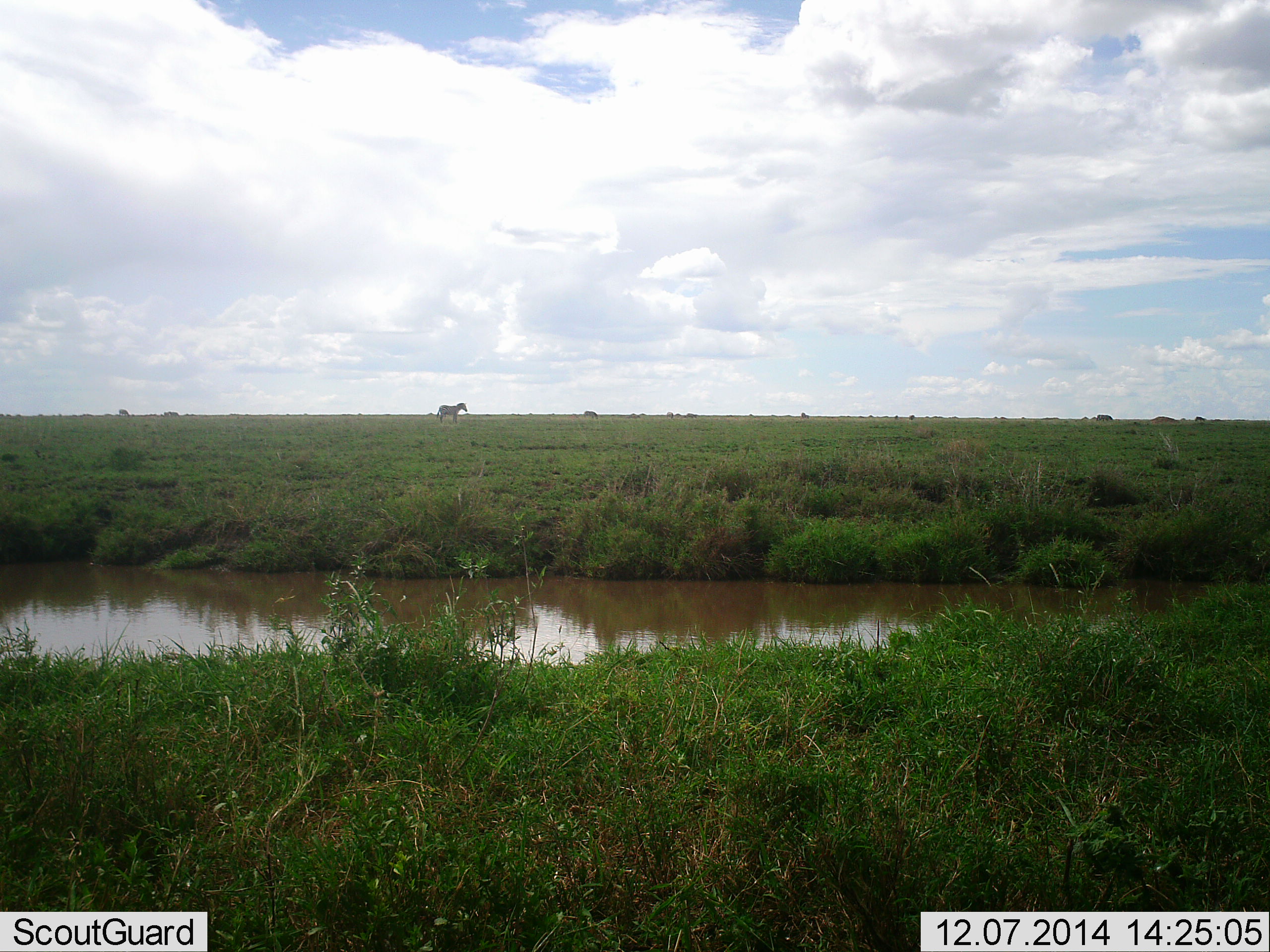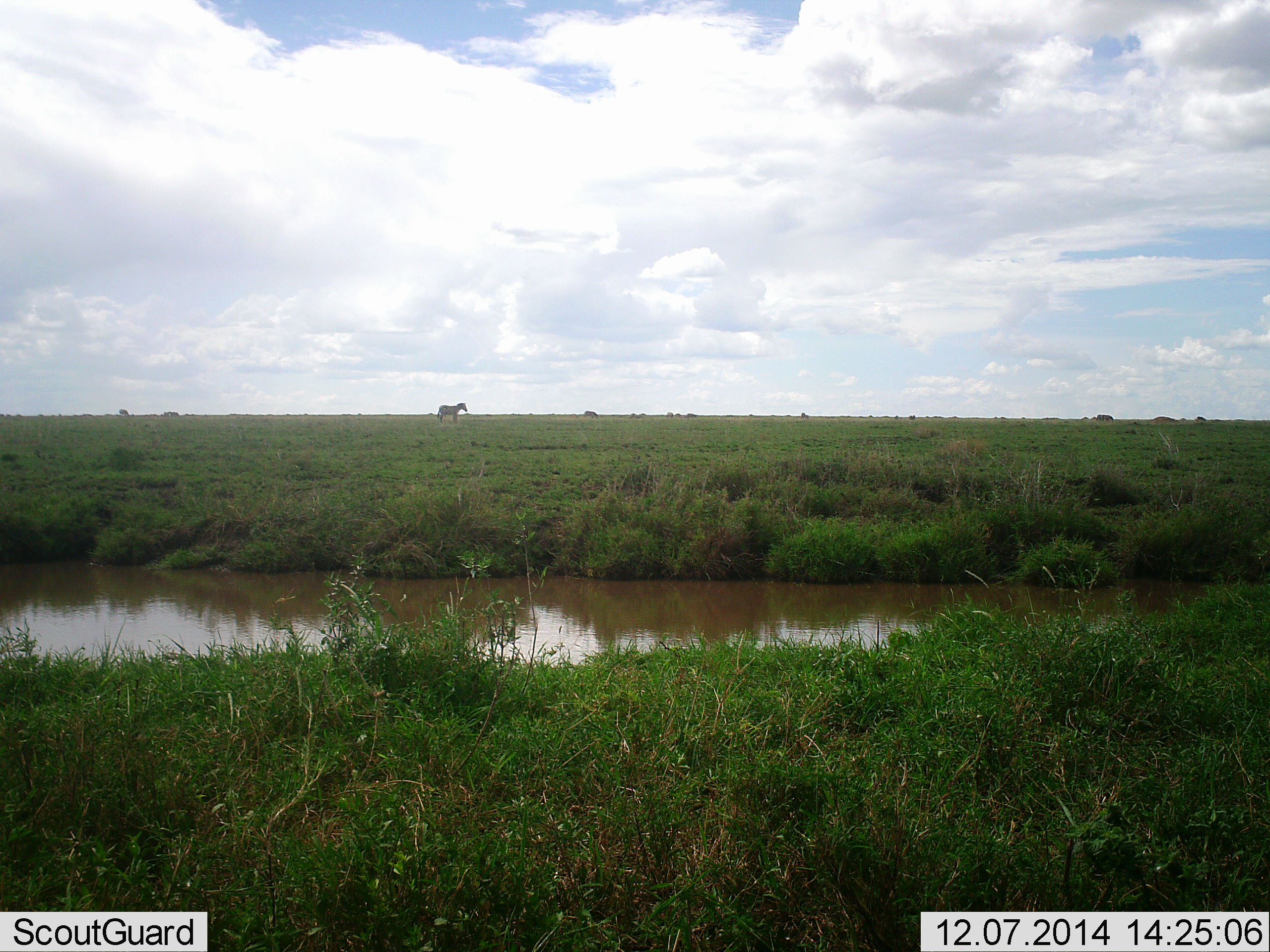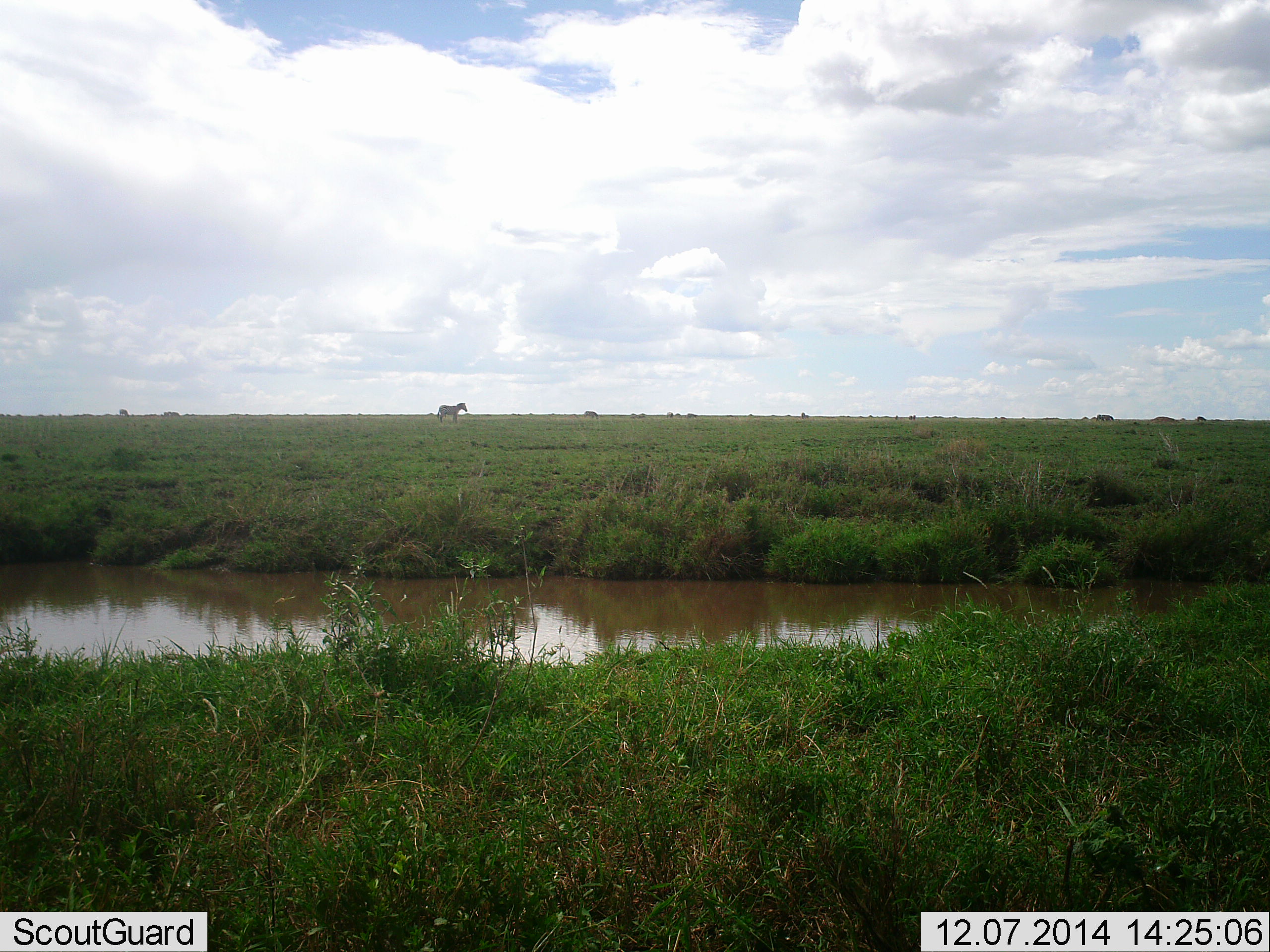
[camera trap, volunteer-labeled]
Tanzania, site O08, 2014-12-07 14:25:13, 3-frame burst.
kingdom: Animalia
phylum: Chordata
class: Mammalia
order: Perissodactyla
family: Equidae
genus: Equus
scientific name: Equus quagga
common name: plains zebra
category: zebra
Zebra (plains zebra) (Equus quagga), count 1. Behavior (volunteer vote fractions): standing 90%, resting 0%, moving 10%, interacting 0%. Young present (vote fraction): 0%. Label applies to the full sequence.